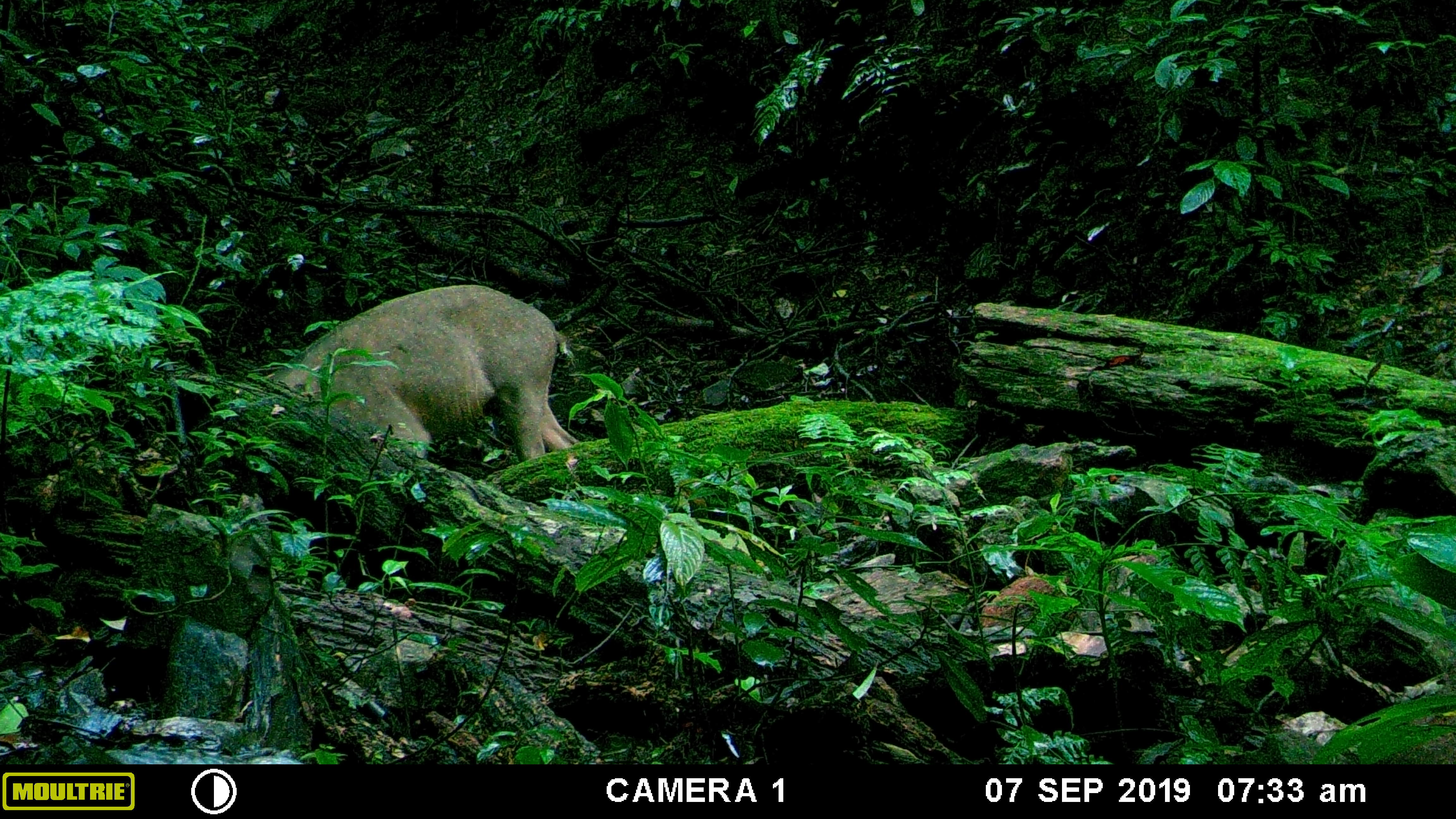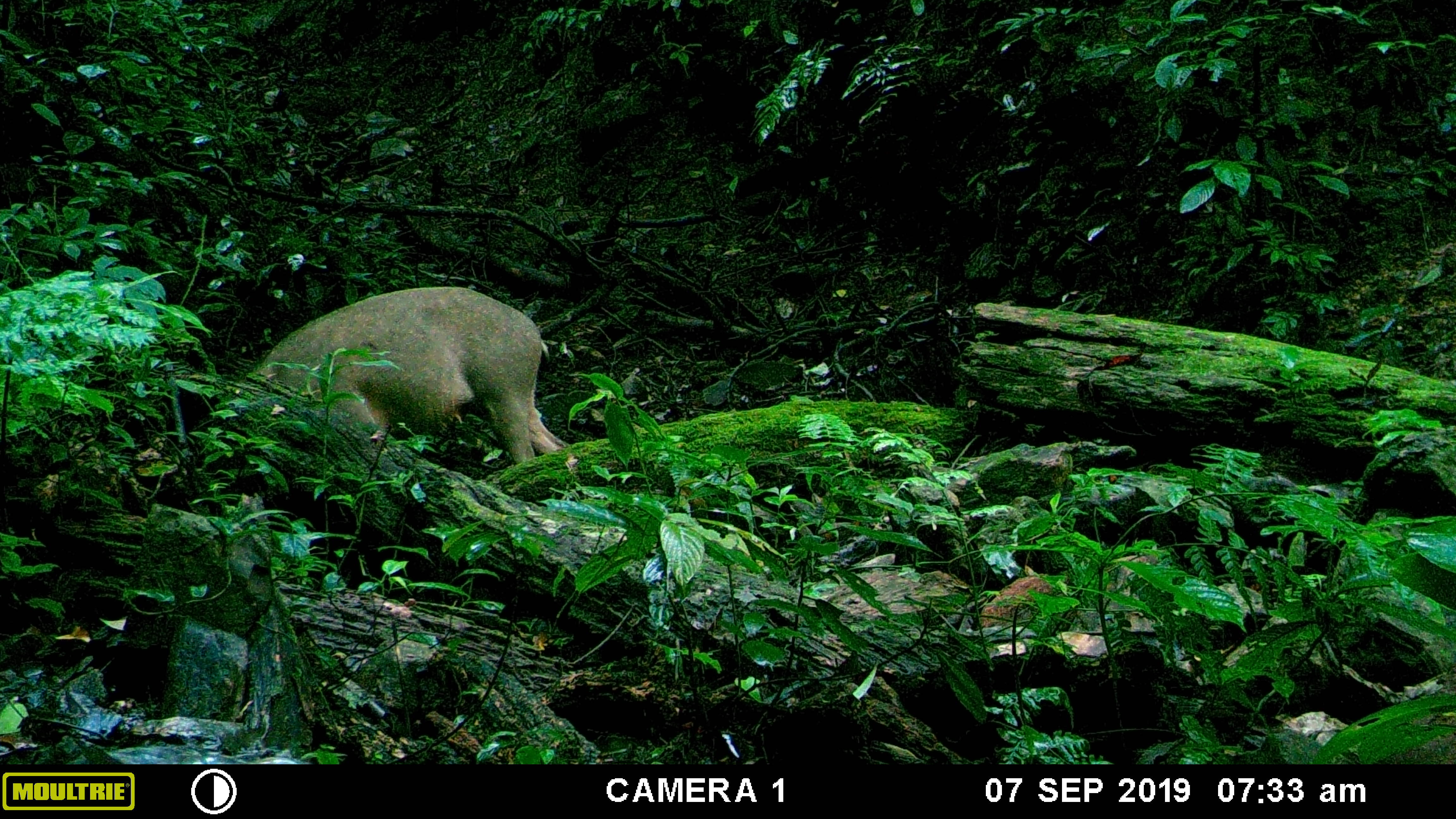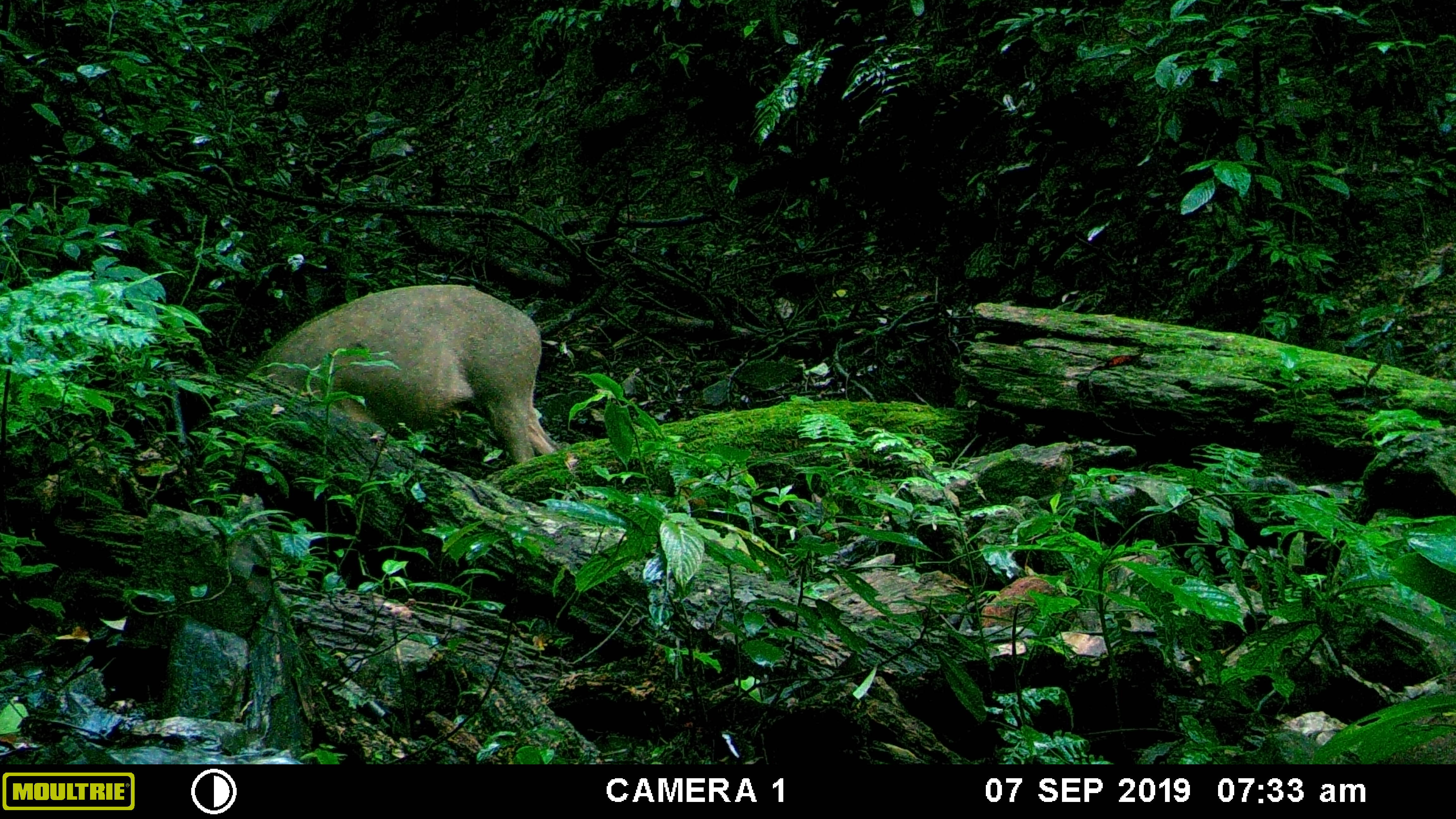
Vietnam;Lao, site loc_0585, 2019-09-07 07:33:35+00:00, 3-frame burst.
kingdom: Animalia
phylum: Chordata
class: Mammalia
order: Artiodactyla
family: Suidae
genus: Sus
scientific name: Sus scrofa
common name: eurasian wild pig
Eurasian wild pig (Sus scrofa). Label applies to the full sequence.